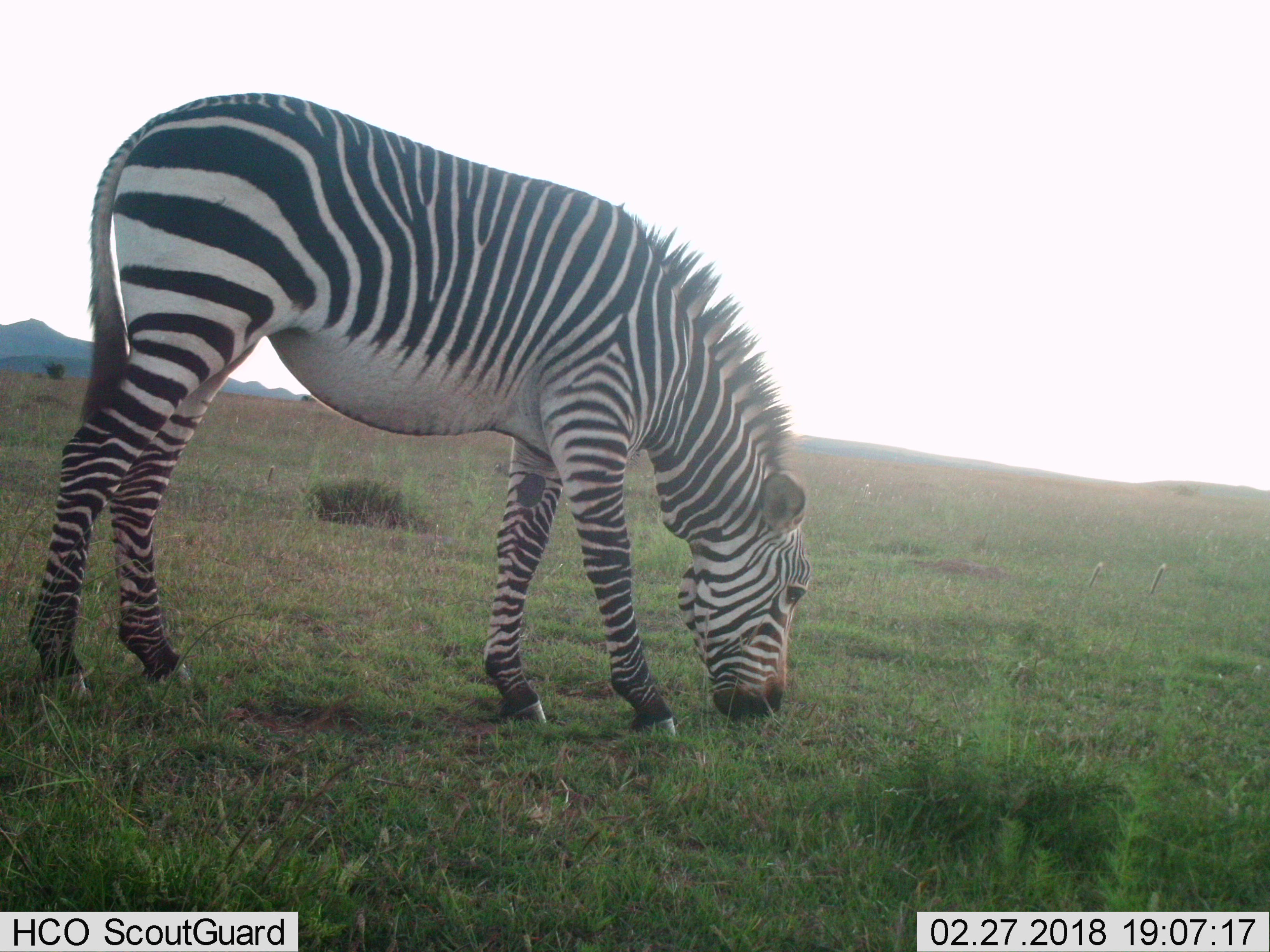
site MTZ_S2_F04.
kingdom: Animalia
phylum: Chordata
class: Mammalia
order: Perissodactyla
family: Equidae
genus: Equus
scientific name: Equus zebra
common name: mountain zebra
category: zebramountain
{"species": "zebramountain (mountain zebra) (Equus zebra)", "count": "1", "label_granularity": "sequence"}